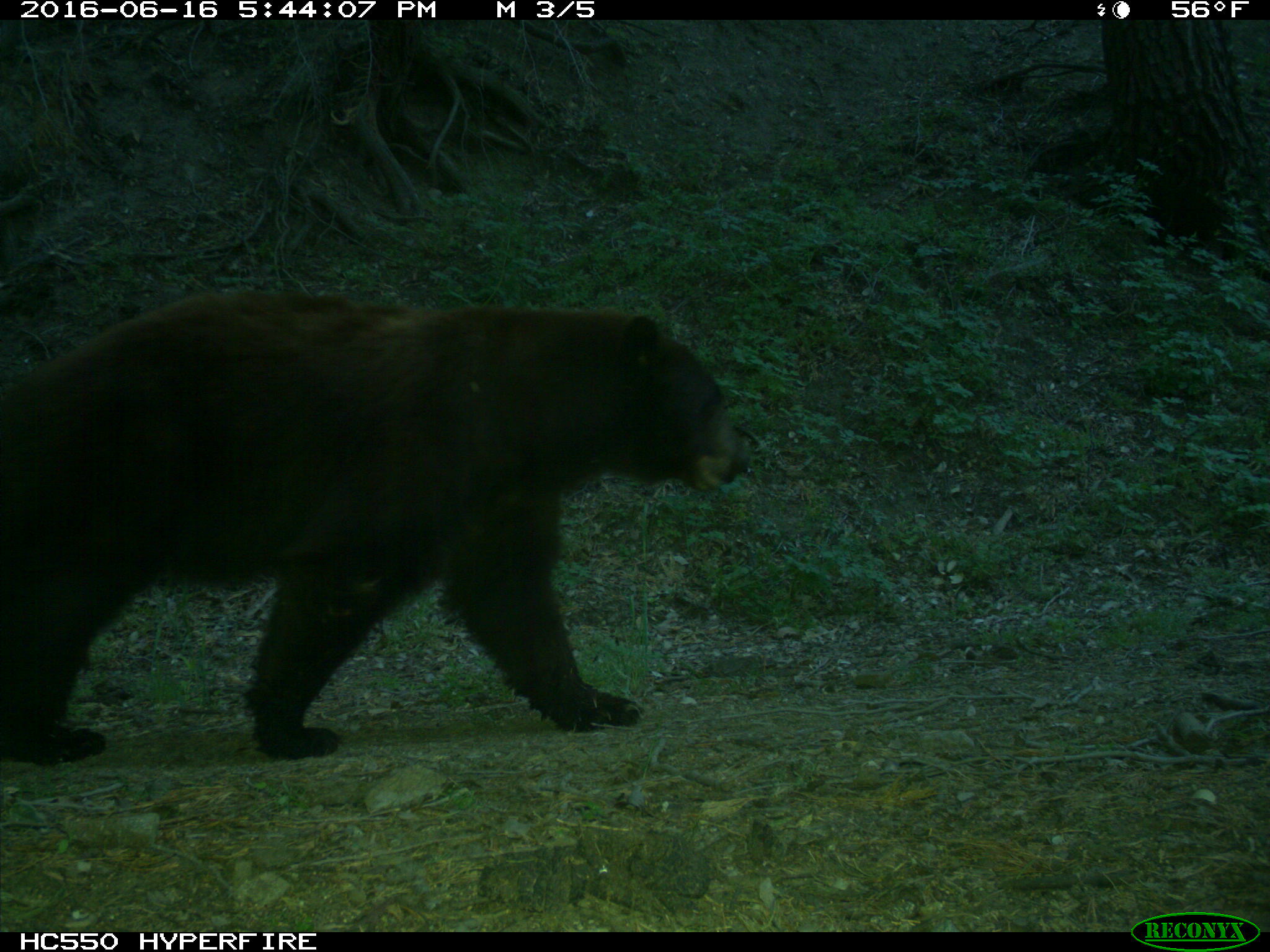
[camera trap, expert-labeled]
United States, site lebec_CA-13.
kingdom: Animalia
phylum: Chordata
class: Mammalia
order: Carnivora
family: Ursidae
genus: Ursus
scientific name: Ursus americanus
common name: american black bear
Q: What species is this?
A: Ursus americanus (american black bear).